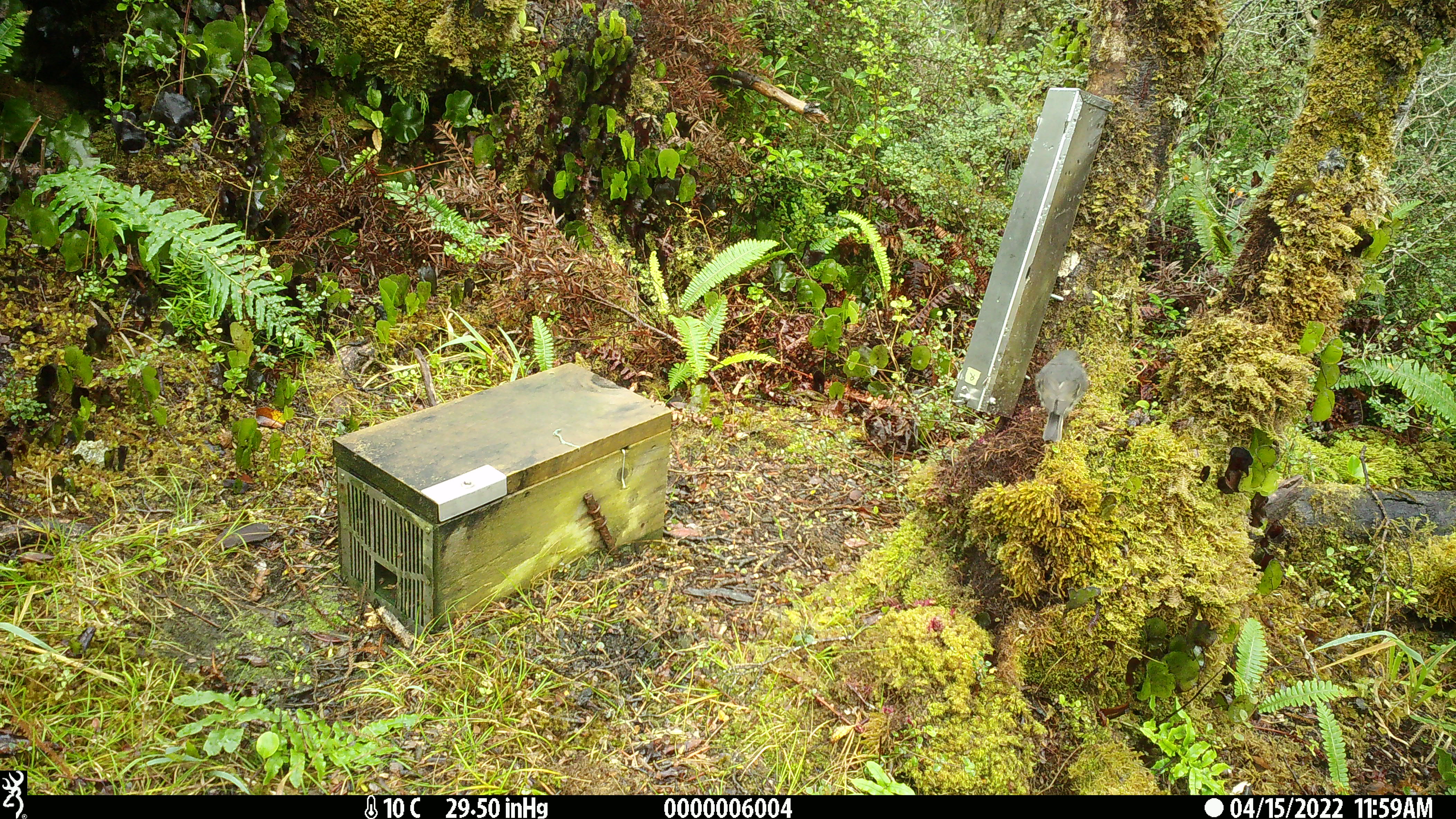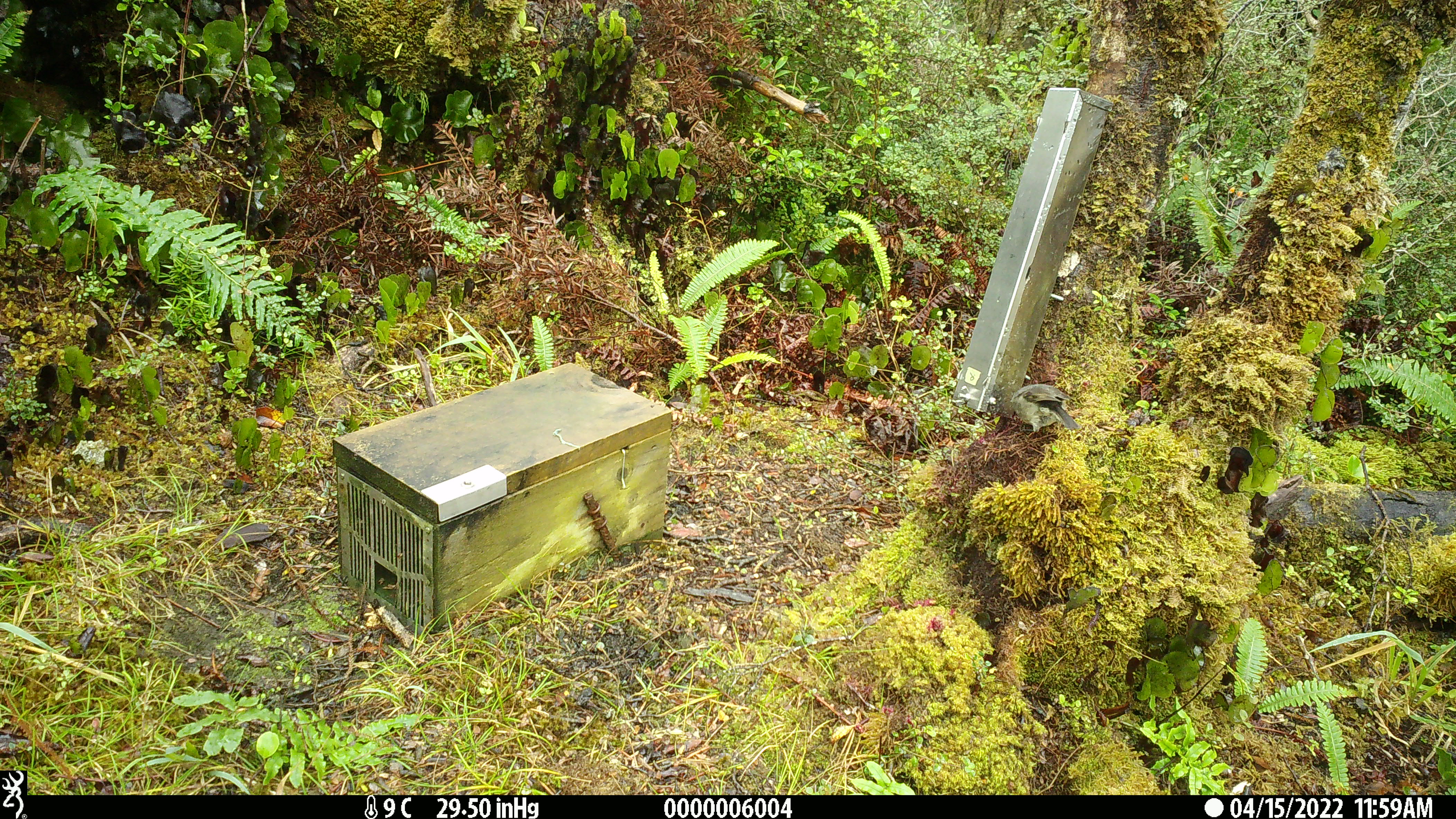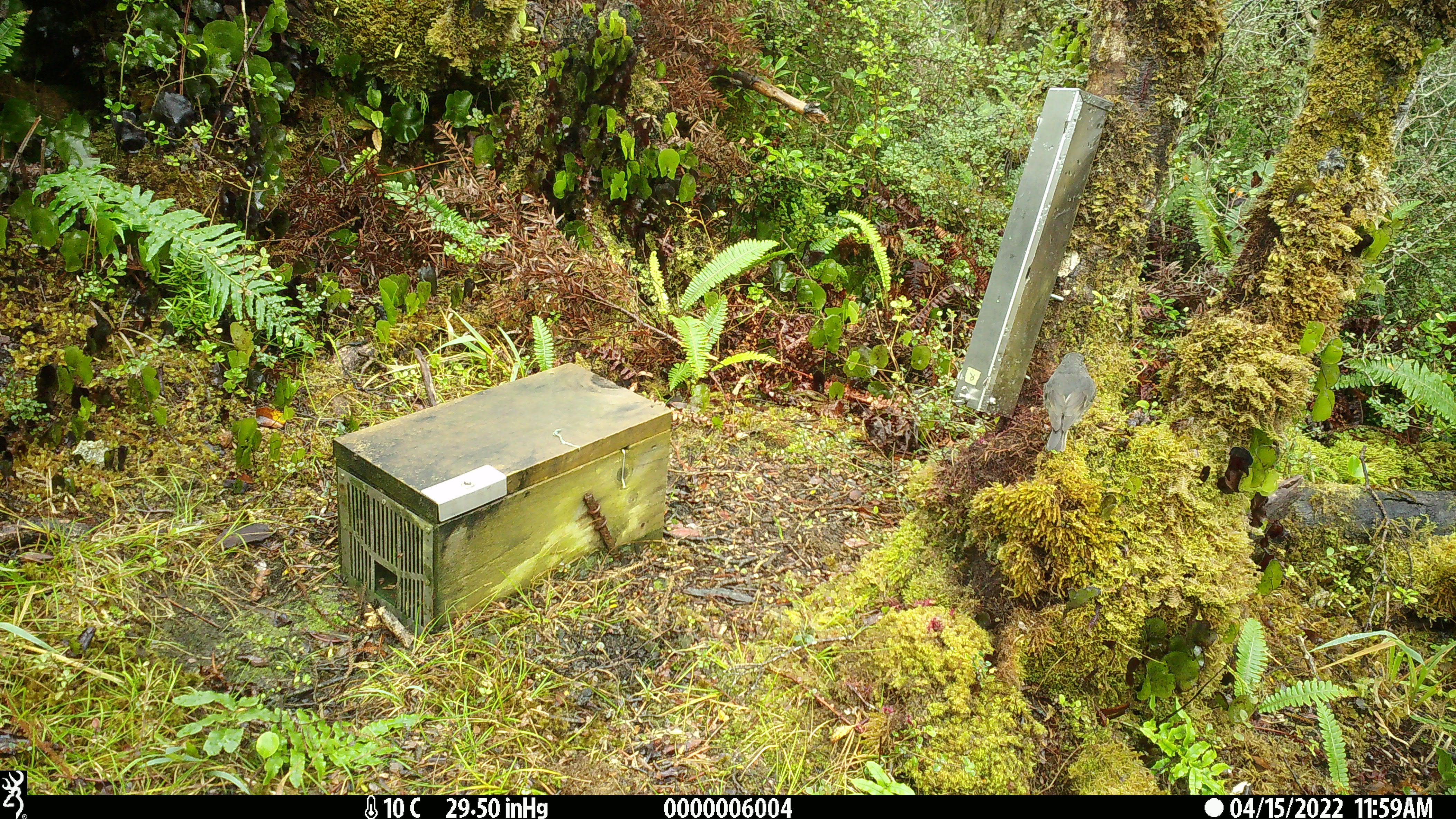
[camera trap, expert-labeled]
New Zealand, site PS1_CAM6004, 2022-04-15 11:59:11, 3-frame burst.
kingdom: Animalia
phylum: Chordata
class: Aves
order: Passeriformes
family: Petroicidae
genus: Petroica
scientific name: Petroica australis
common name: new zealand robin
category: robin